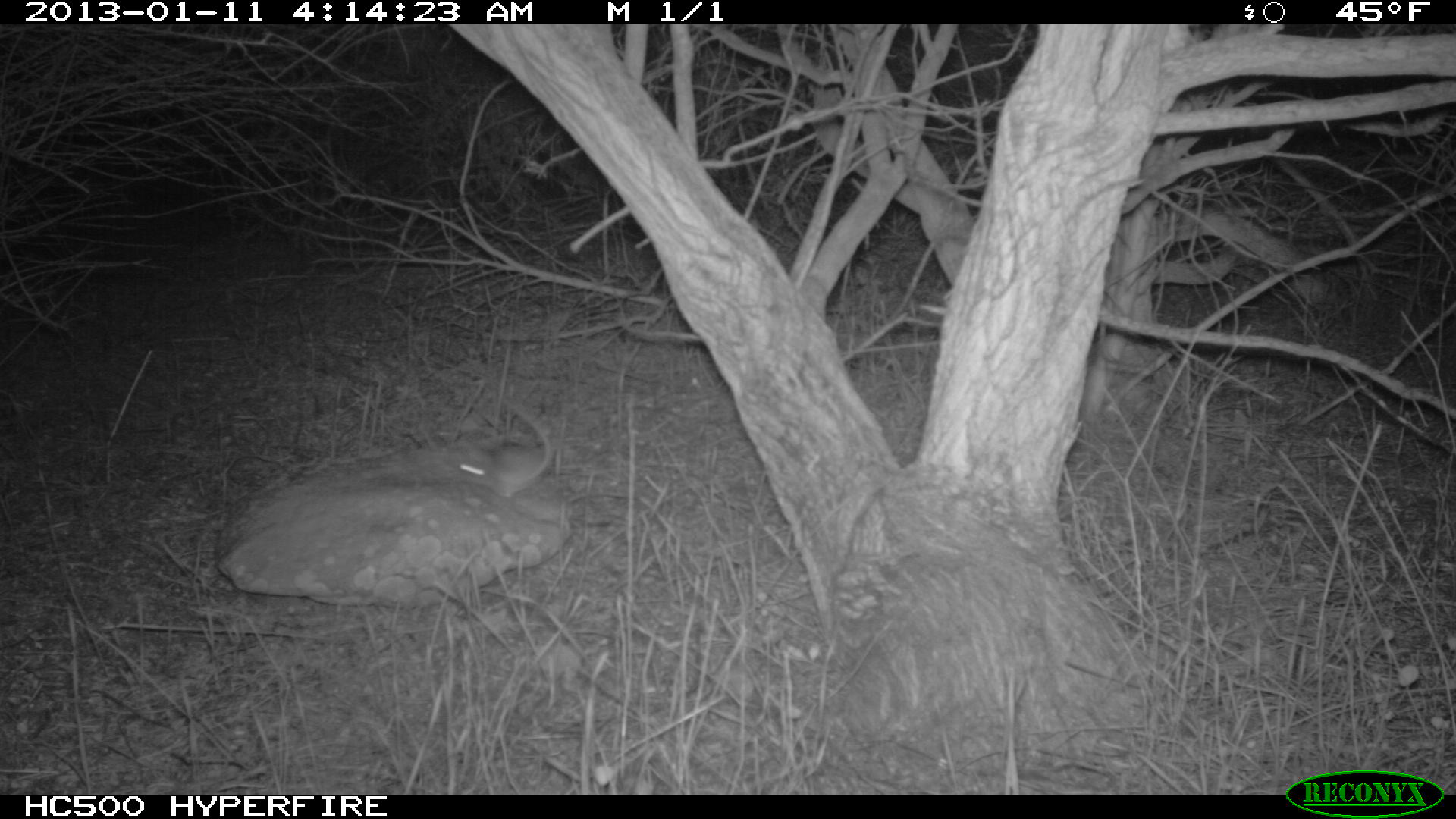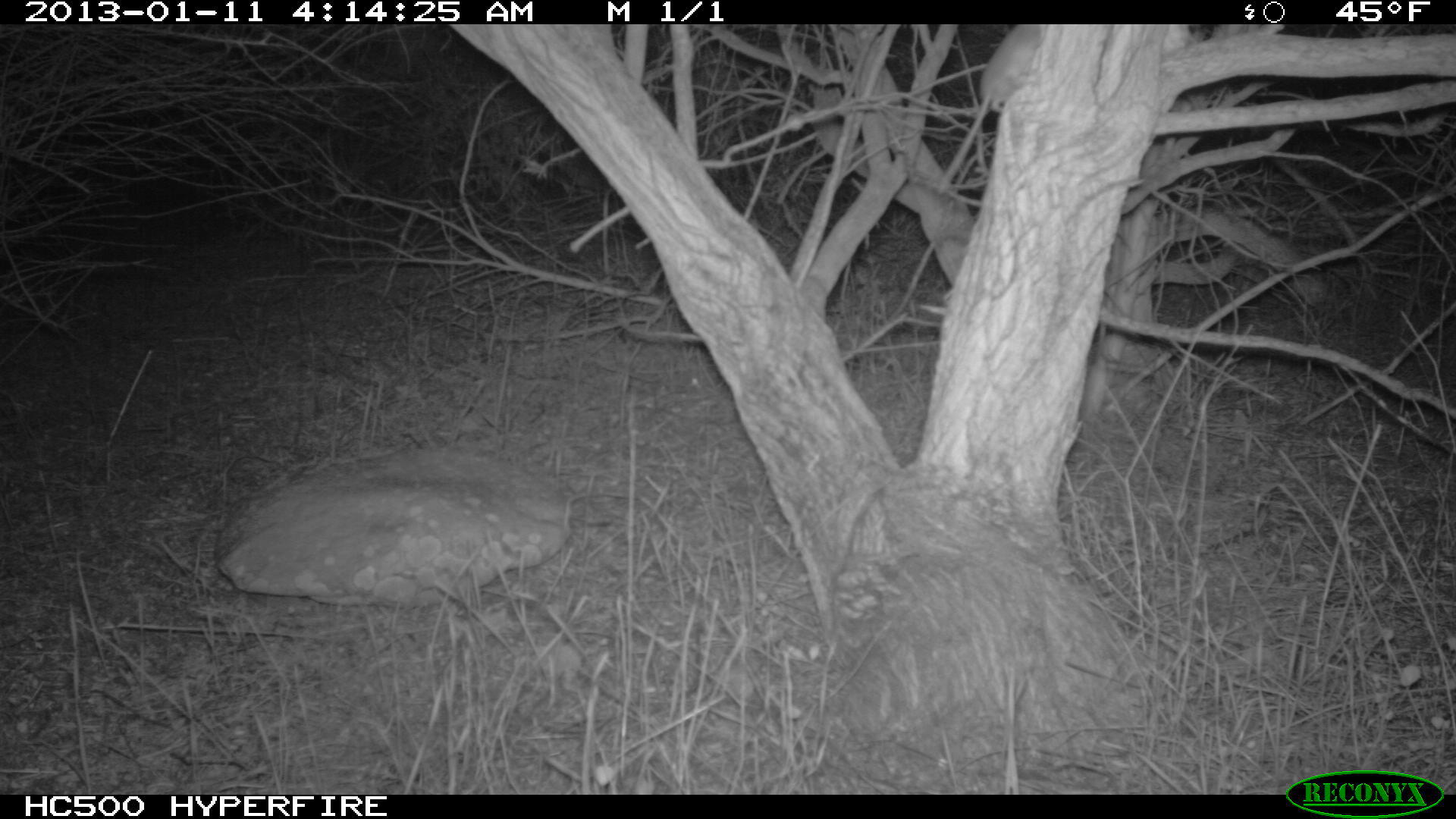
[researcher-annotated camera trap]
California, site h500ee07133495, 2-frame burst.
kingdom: Animalia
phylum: Chordata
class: Mammalia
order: Rodentia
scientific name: Rodentia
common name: rodent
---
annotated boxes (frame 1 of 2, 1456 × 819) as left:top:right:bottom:
rodent: 438:397:553:497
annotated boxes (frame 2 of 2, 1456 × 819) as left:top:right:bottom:
rodent: 936:25:1045:195